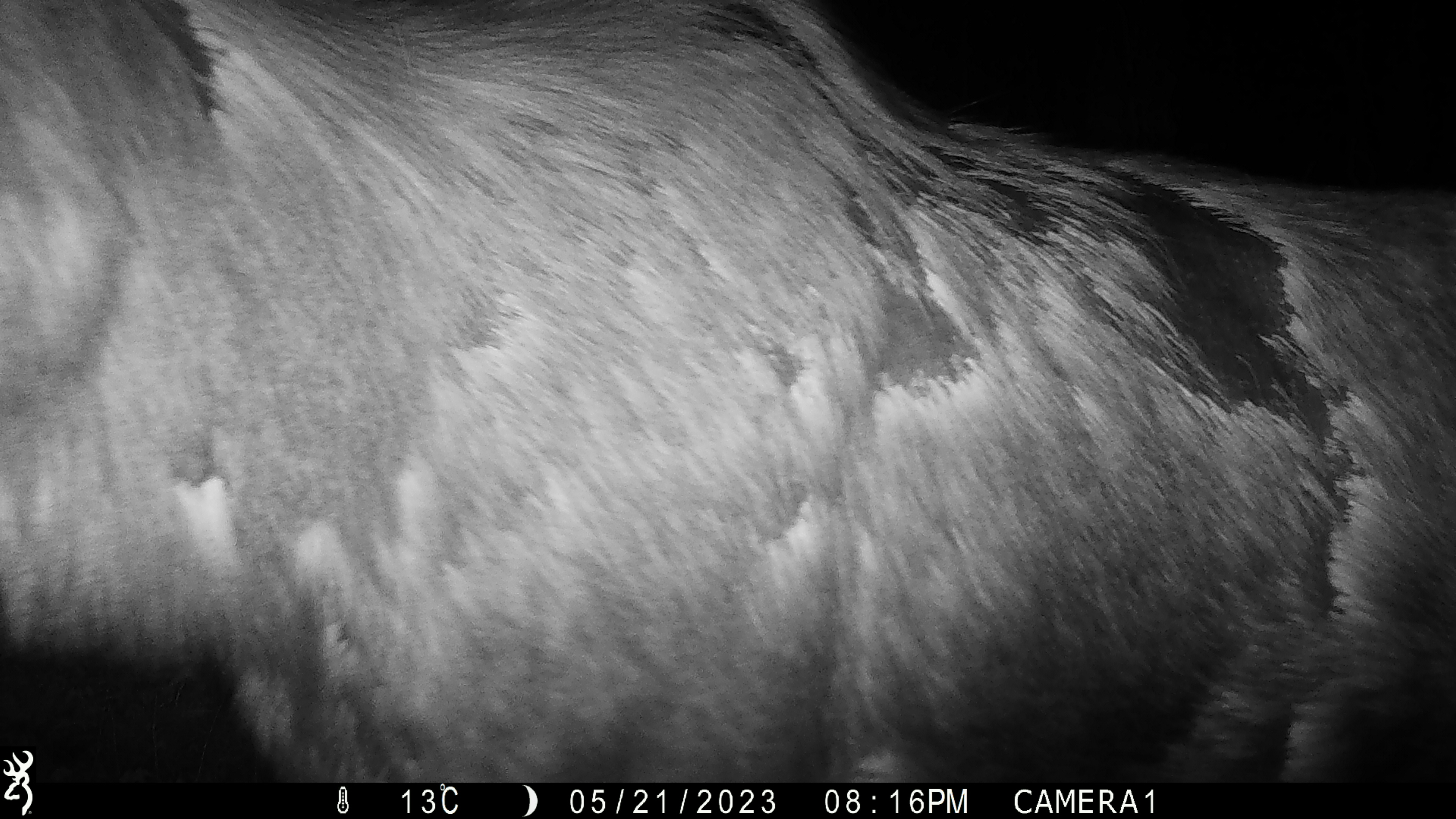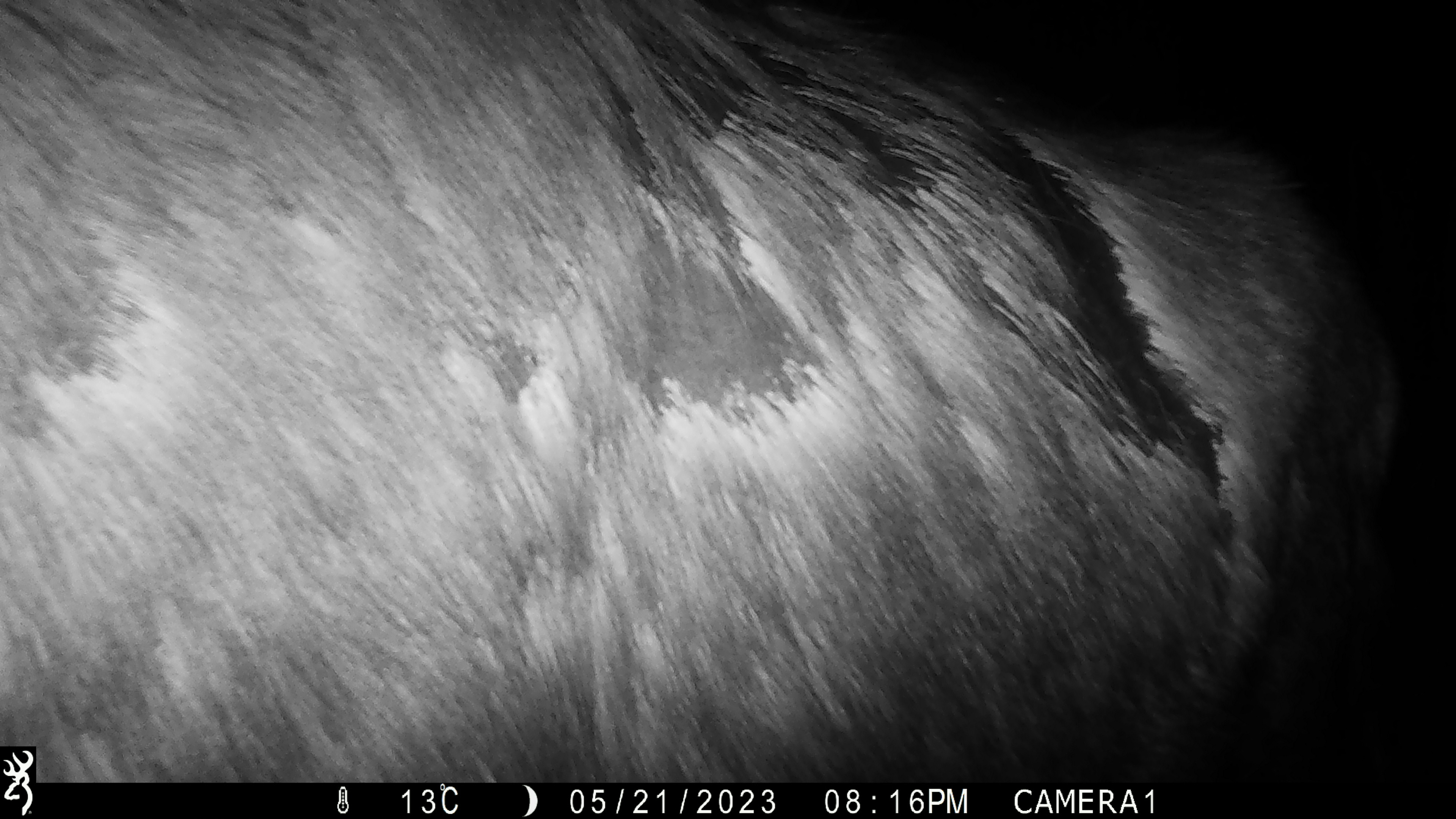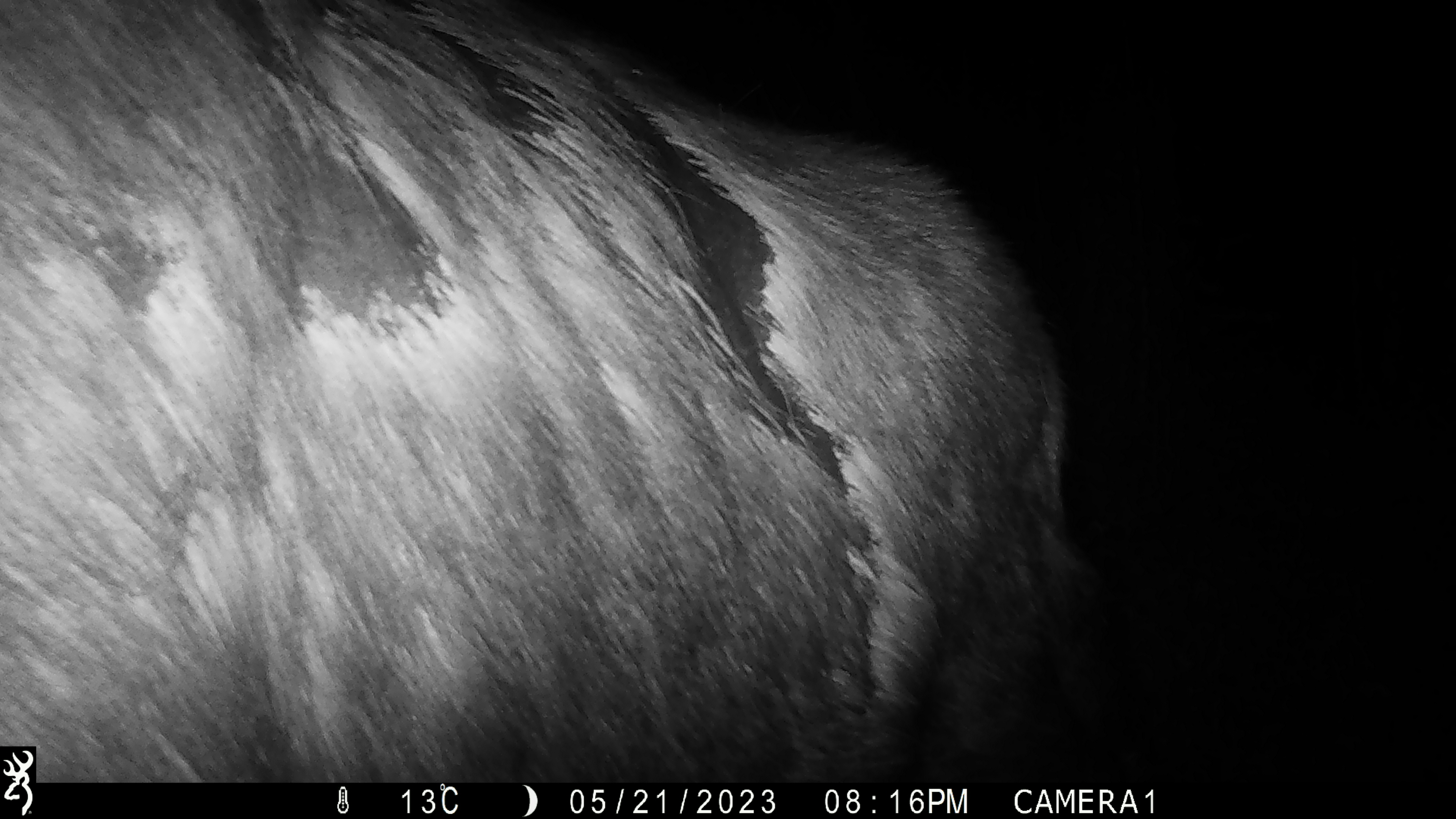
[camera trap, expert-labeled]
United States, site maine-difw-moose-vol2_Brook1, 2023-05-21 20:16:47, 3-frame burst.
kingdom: Animalia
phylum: Chordata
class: Mammalia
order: Artiodactyla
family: Cervidae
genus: Alces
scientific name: Alces alces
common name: moose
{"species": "moose (Alces alces)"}